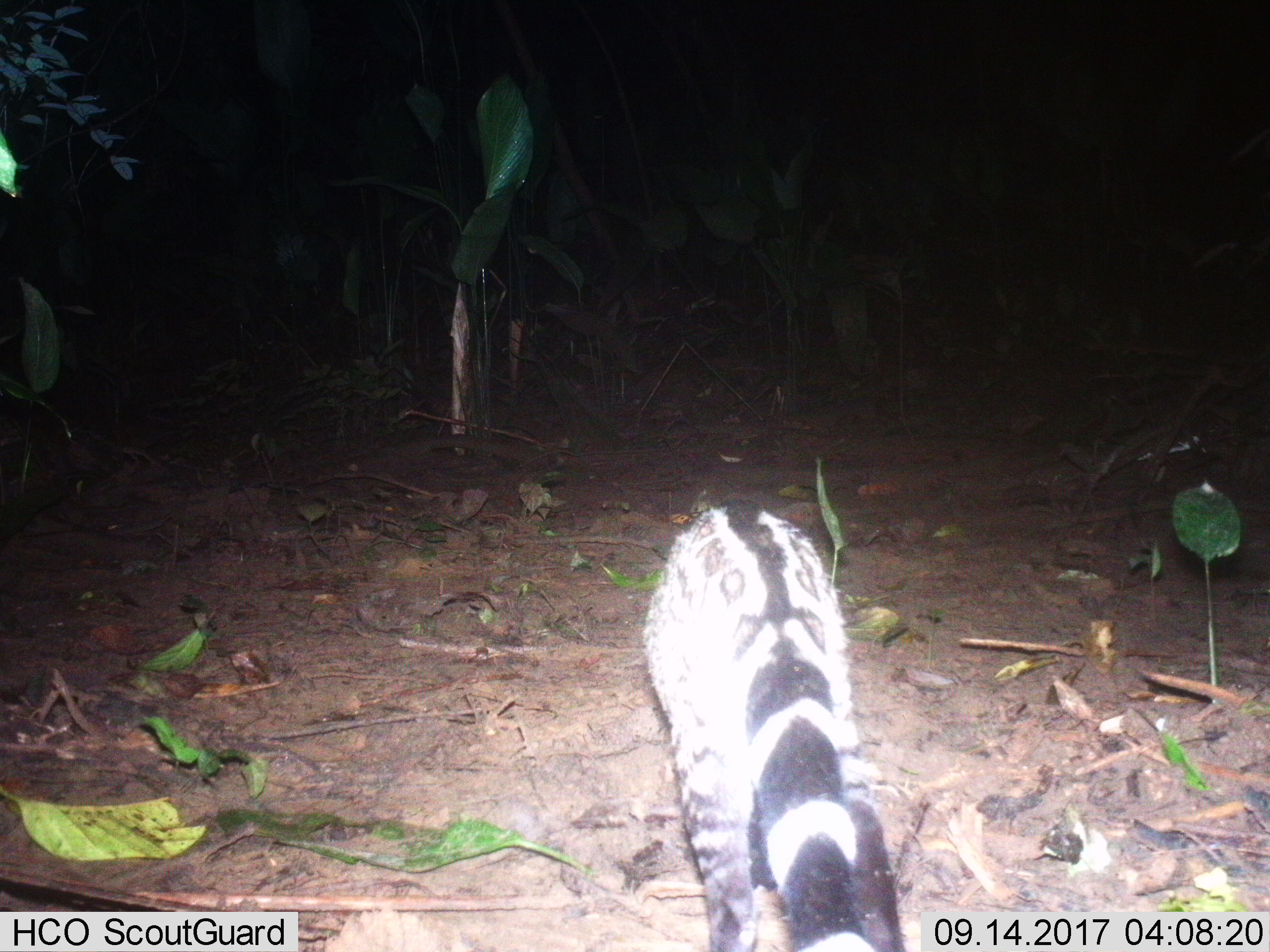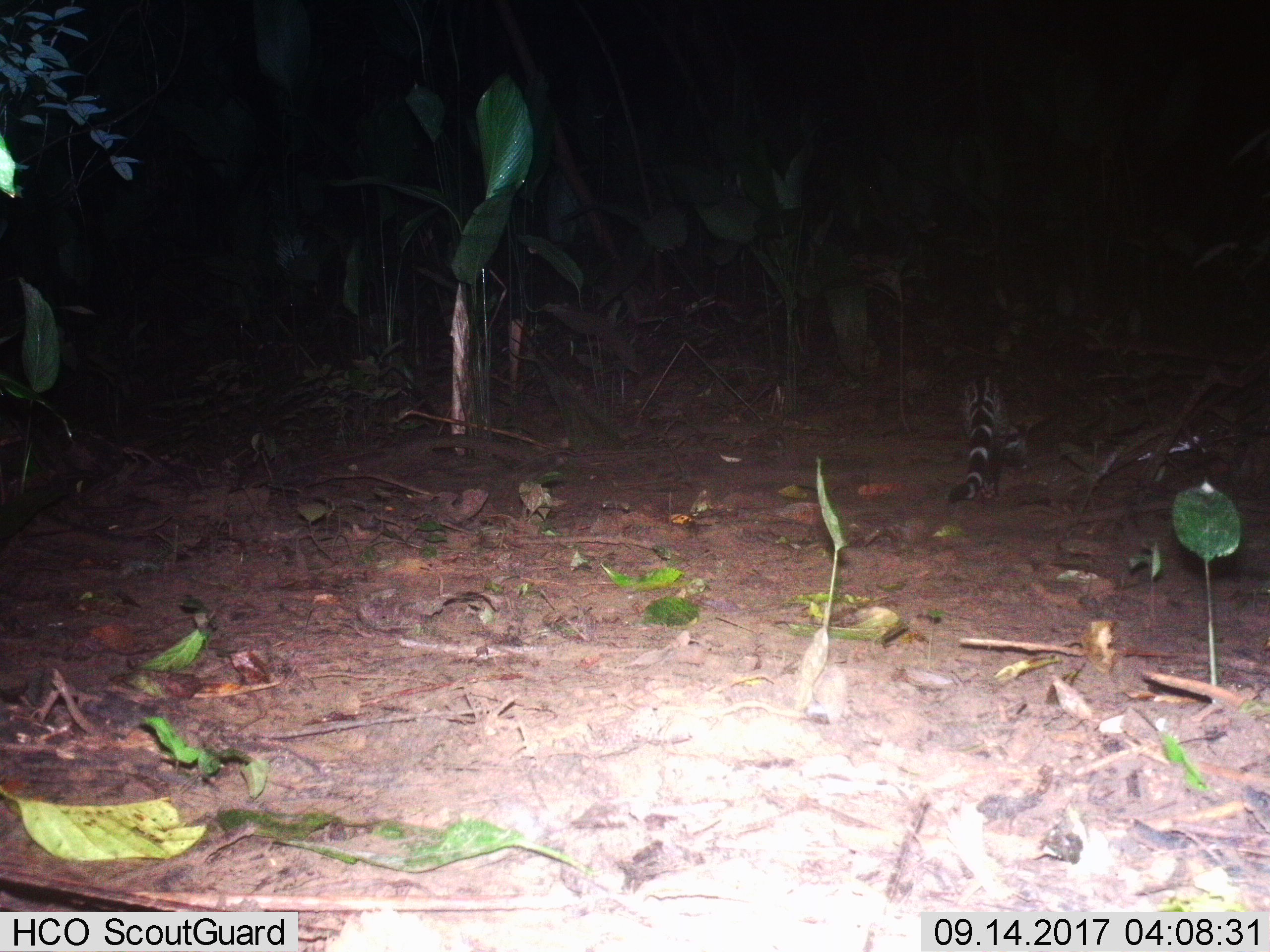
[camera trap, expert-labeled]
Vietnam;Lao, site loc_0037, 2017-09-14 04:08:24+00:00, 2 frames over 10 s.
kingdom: Animalia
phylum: Chordata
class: Mammalia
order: Carnivora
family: Viverridae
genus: Viverra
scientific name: Viverra zibetha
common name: large indian civet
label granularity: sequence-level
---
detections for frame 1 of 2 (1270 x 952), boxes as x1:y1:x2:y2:
large indian civet: 641:498:901:952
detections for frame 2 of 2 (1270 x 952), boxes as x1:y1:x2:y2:
large indian civet: 947:373:1028:505